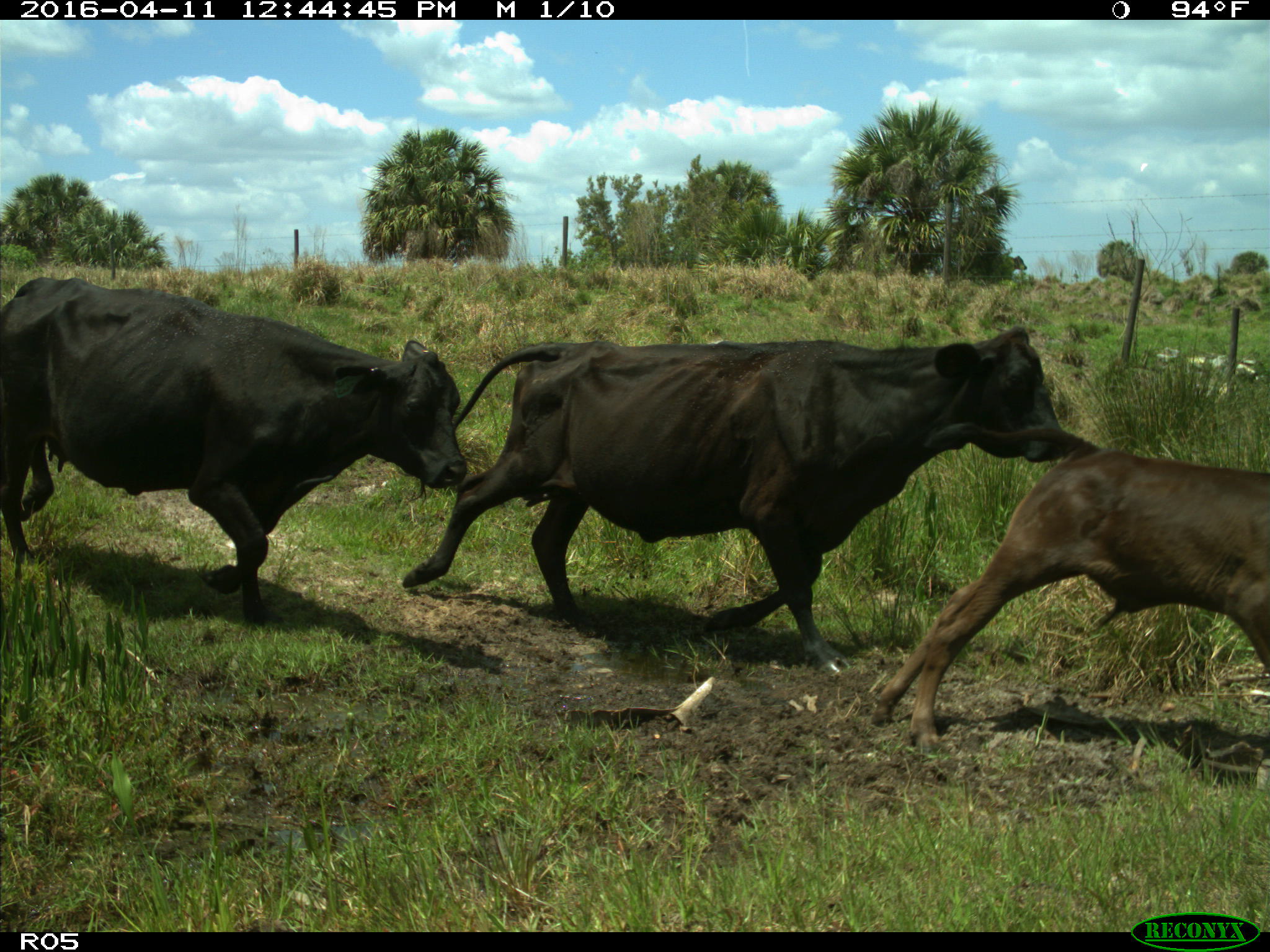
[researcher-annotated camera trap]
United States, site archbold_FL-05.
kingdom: Animalia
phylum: Chordata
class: Mammalia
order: Artiodactyla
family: Bovidae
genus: Bos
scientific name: Bos taurus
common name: domestic cow